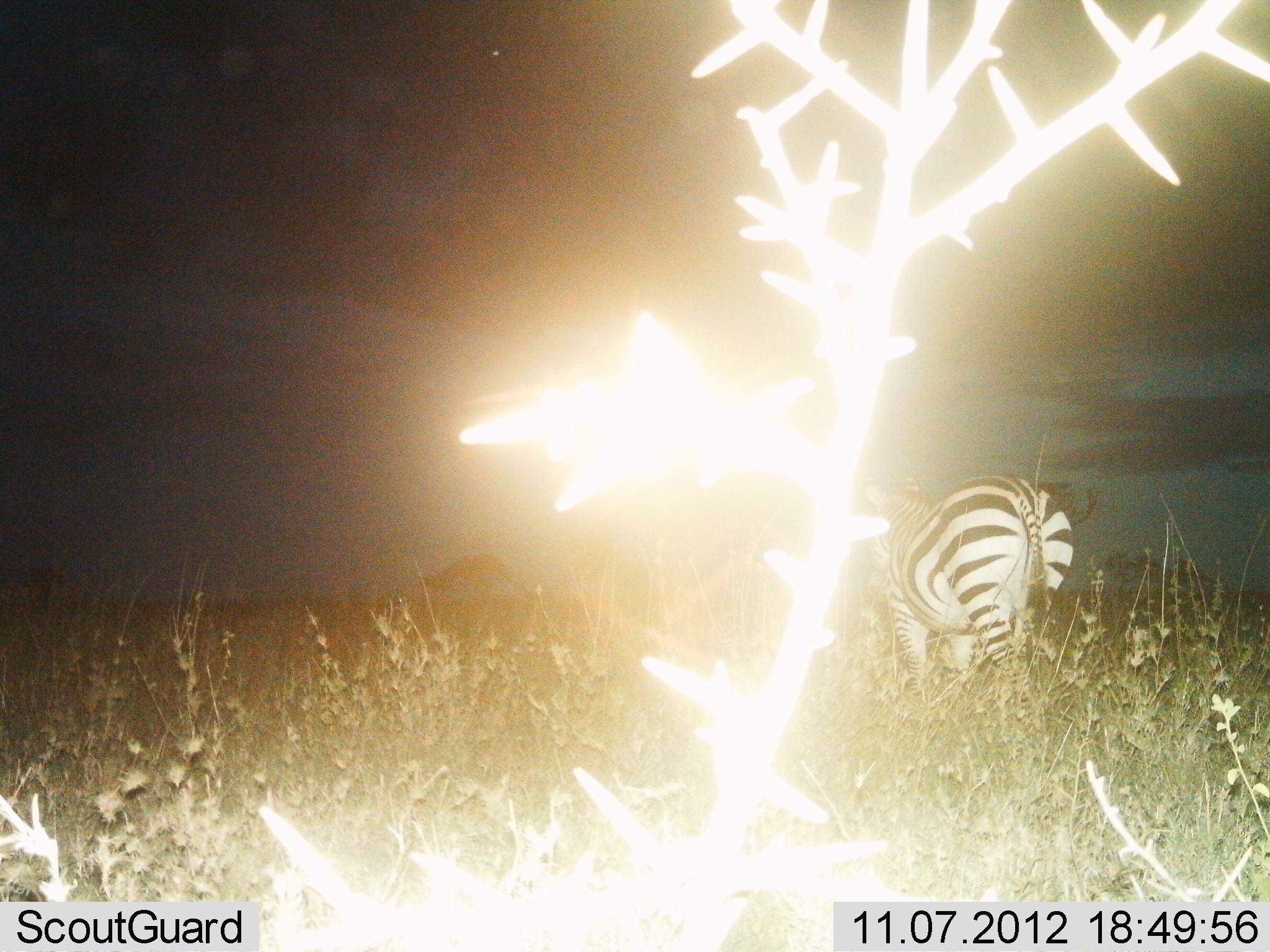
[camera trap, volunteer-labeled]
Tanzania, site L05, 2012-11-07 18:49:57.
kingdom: Animalia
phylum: Chordata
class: Mammalia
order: Perissodactyla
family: Equidae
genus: Equus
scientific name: Equus quagga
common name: plains zebra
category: zebra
Zebra (plains zebra) (Equus quagga), count 1. Behavior (volunteer vote fractions): standing 70%, resting 0%, moving 20%, interacting 0%. Young present (vote fraction): 0%. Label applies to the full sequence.